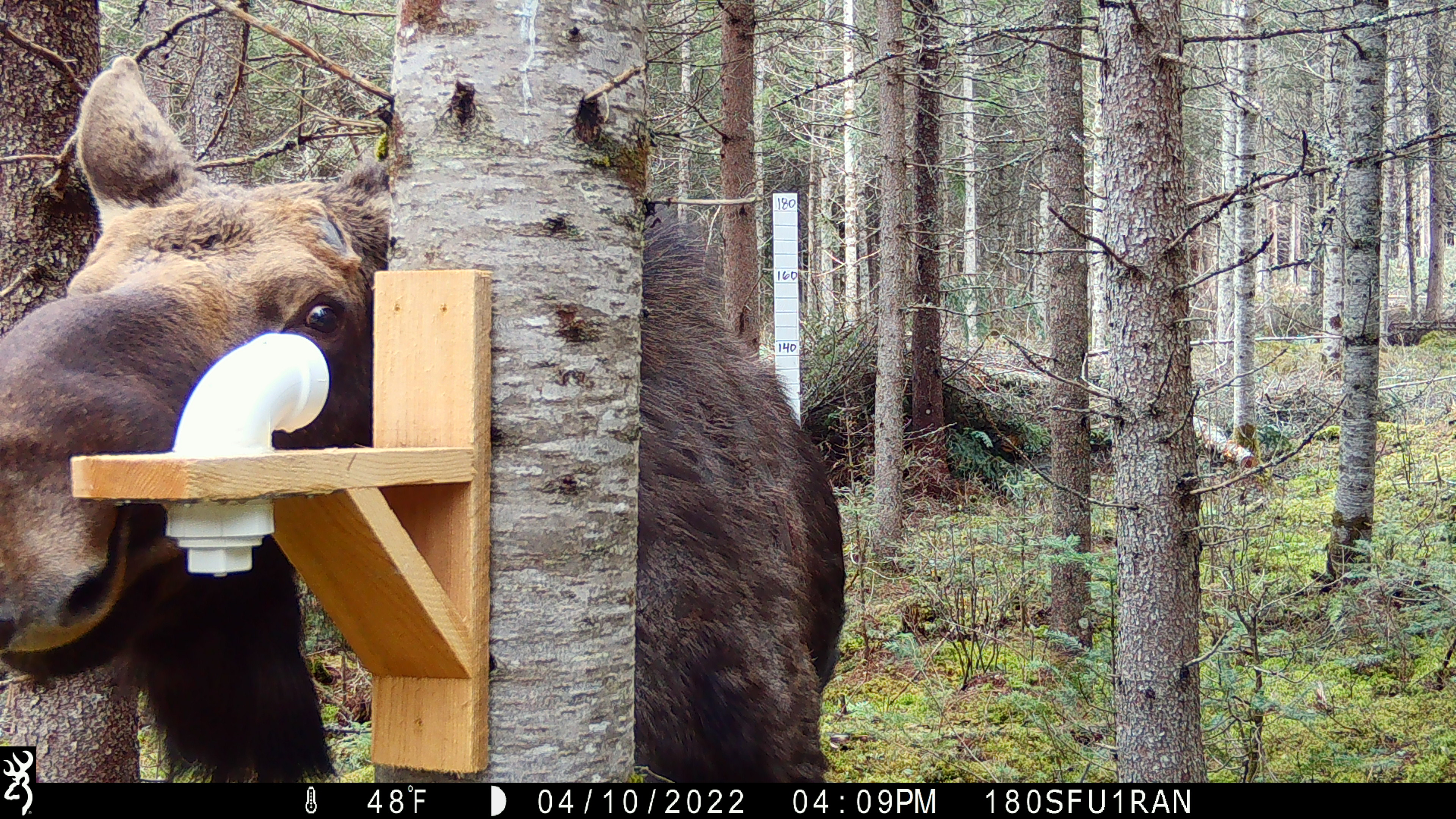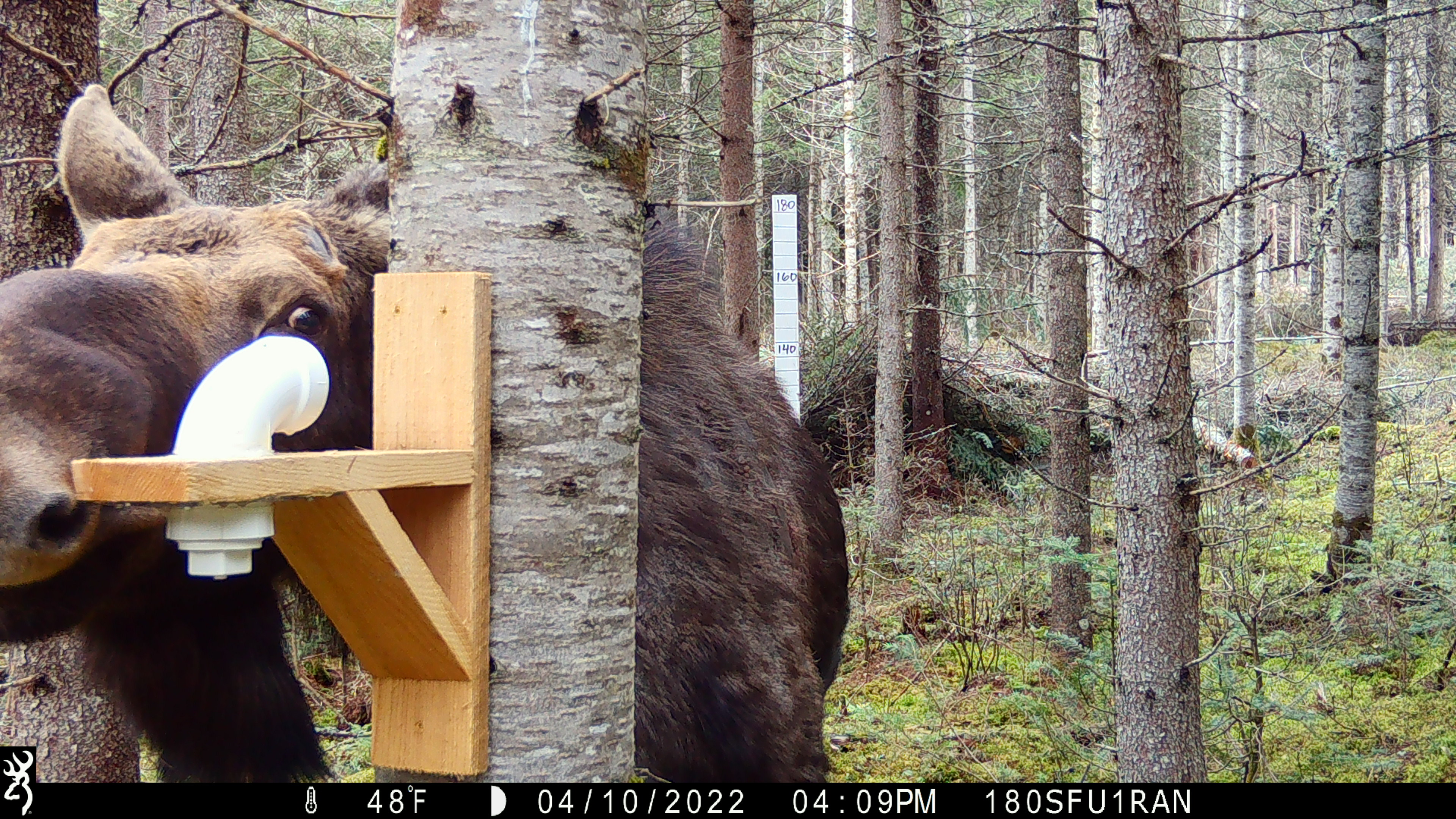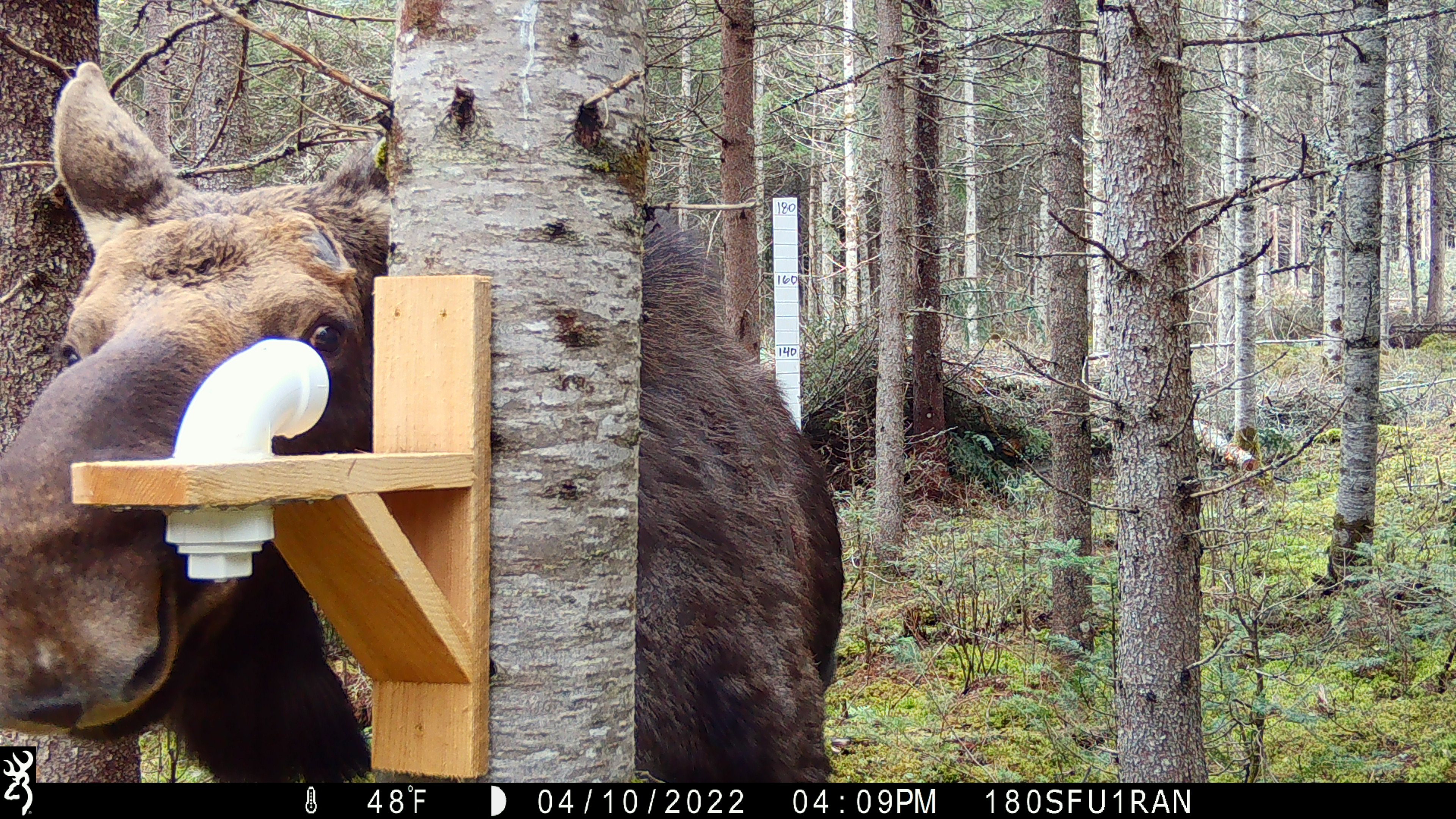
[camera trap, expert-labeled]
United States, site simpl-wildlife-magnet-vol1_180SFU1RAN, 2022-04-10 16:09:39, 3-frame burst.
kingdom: Animalia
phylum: Chordata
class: Mammalia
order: Artiodactyla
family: Cervidae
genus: Alces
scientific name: Alces alces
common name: moose